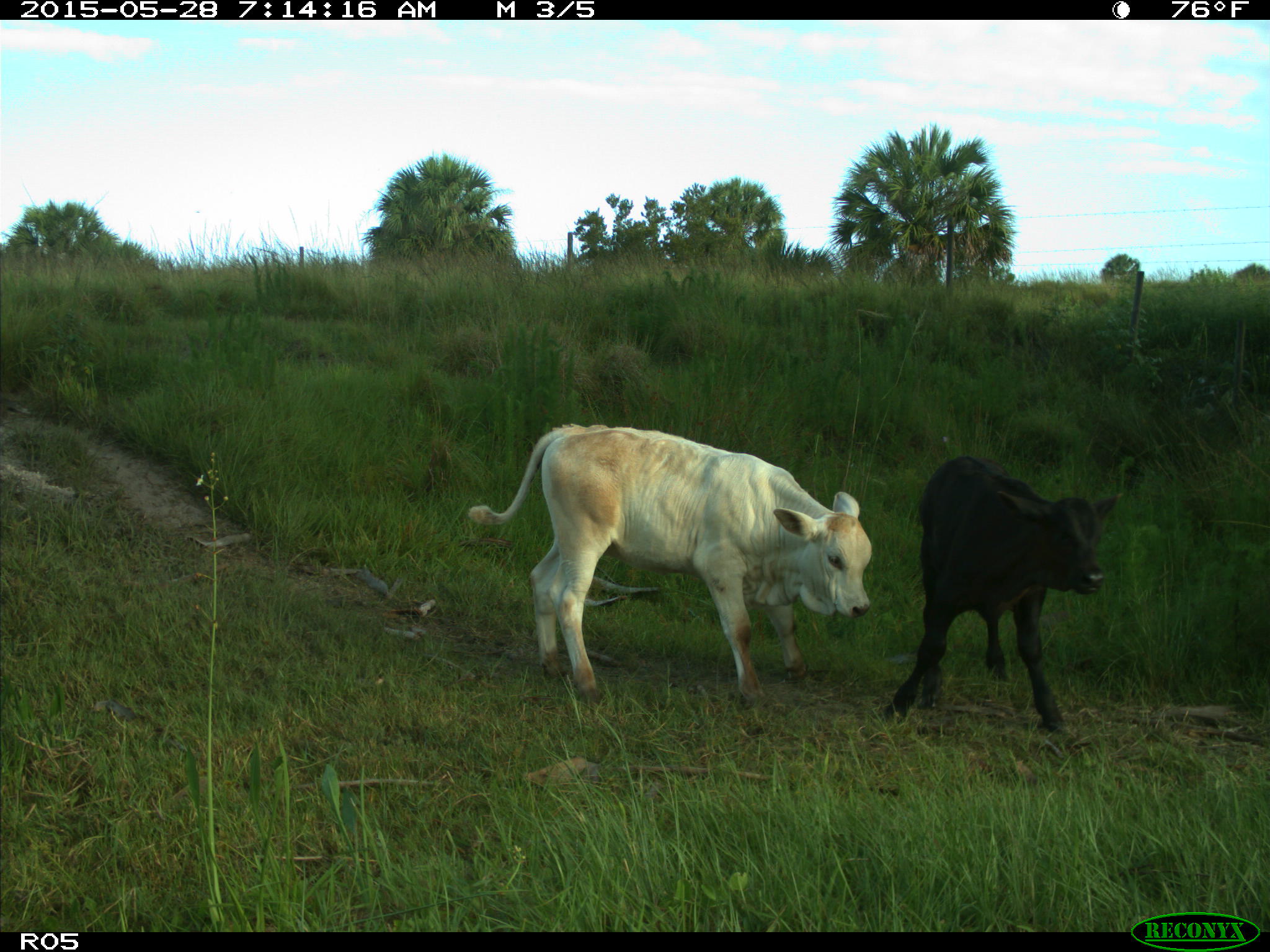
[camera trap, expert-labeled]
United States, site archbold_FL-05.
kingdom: Animalia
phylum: Chordata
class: Mammalia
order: Artiodactyla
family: Bovidae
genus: Bos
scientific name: Bos taurus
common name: domestic cow